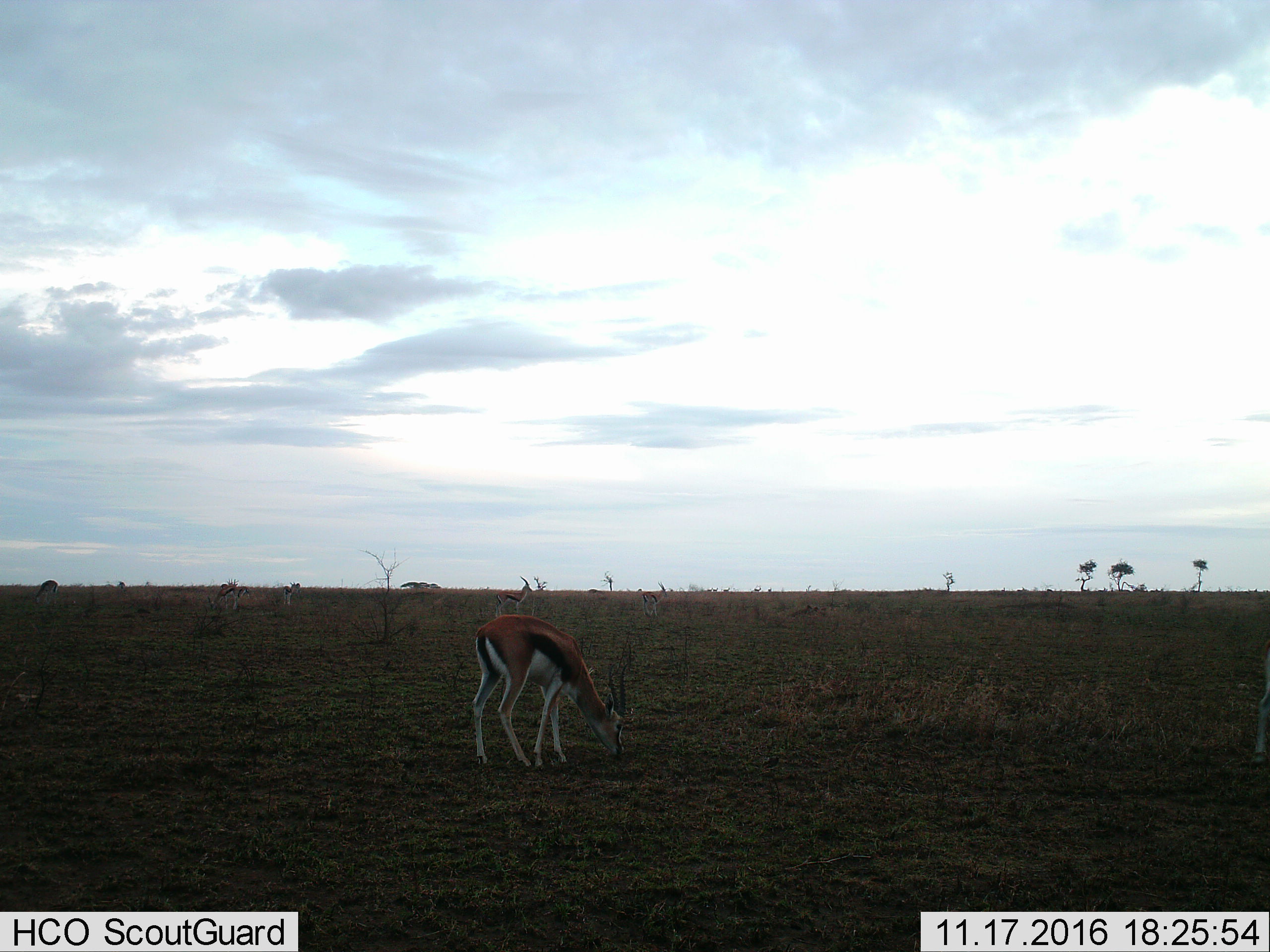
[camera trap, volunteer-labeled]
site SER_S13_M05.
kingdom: Animalia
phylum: Chordata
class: Mammalia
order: Artiodactyla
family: Bovidae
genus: Eudorcas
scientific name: Eudorcas thomsonii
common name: thomson's gazelle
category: gazellethomsons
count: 7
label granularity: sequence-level